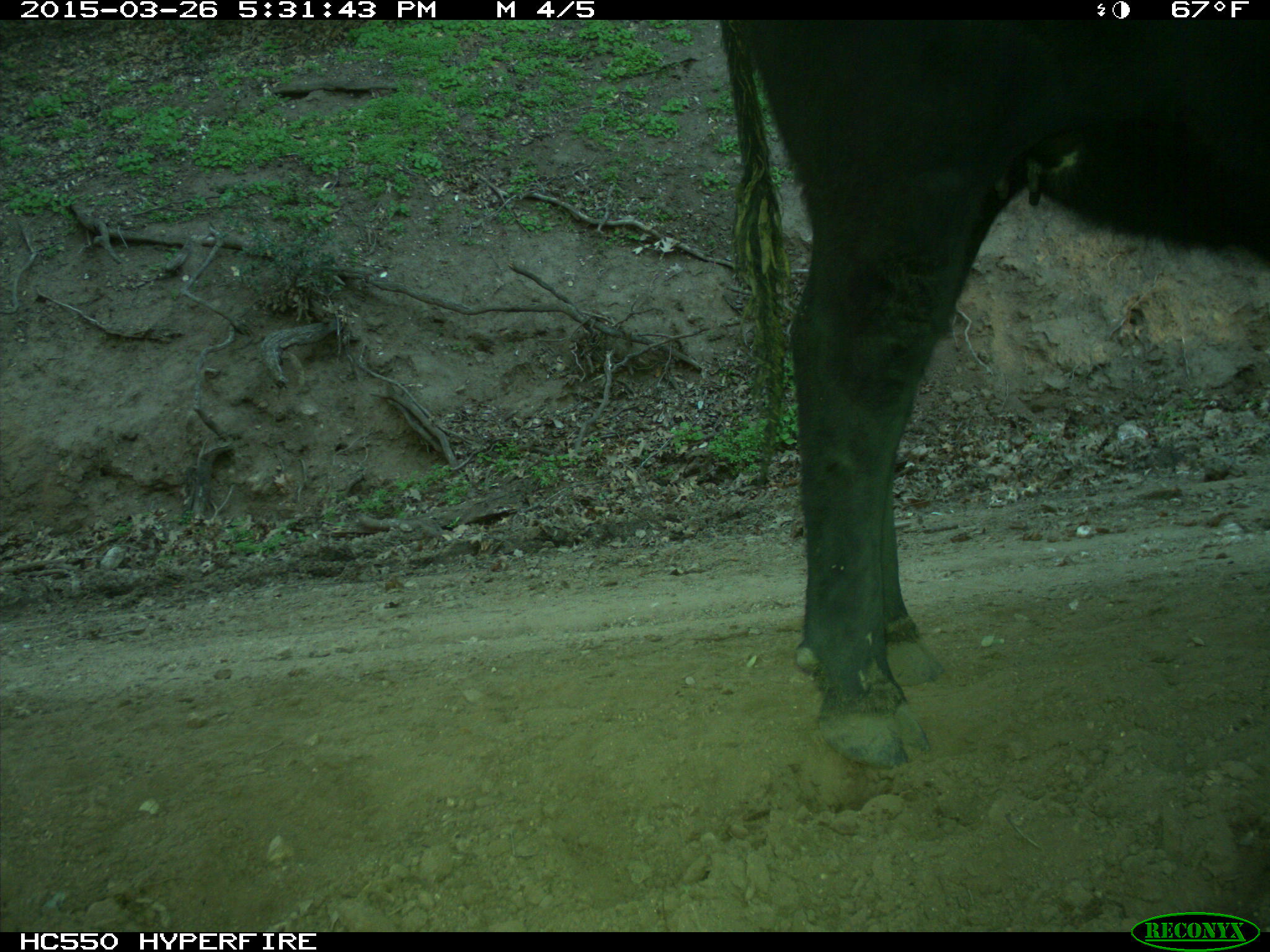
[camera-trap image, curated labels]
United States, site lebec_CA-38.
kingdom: Animalia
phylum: Chordata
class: Mammalia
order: Artiodactyla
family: Bovidae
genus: Bos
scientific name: Bos taurus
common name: domestic cow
Bos taurus (domestic cow).